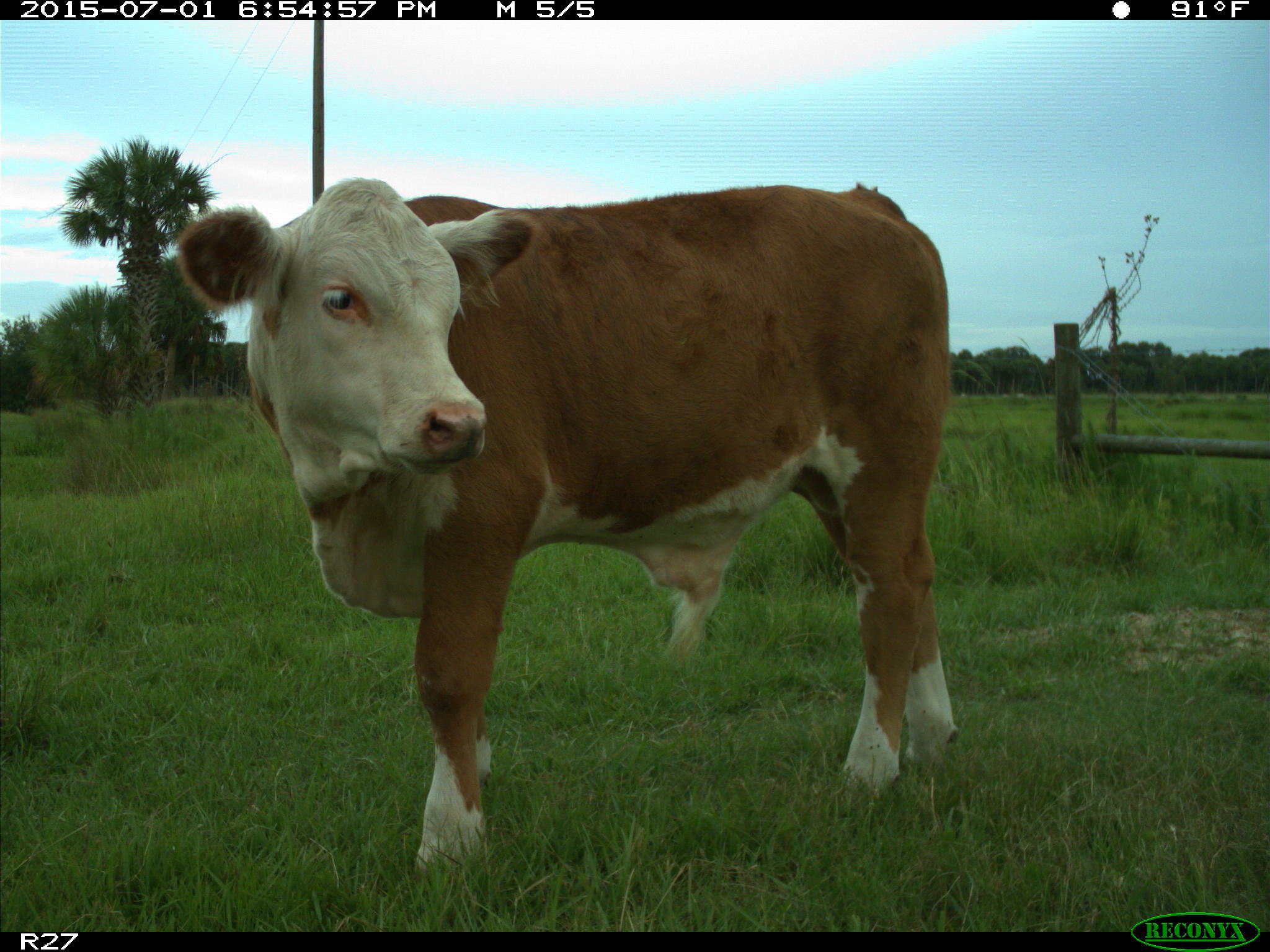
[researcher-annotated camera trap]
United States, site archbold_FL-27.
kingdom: Animalia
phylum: Chordata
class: Mammalia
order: Artiodactyla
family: Bovidae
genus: Bos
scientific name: Bos taurus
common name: domestic cow